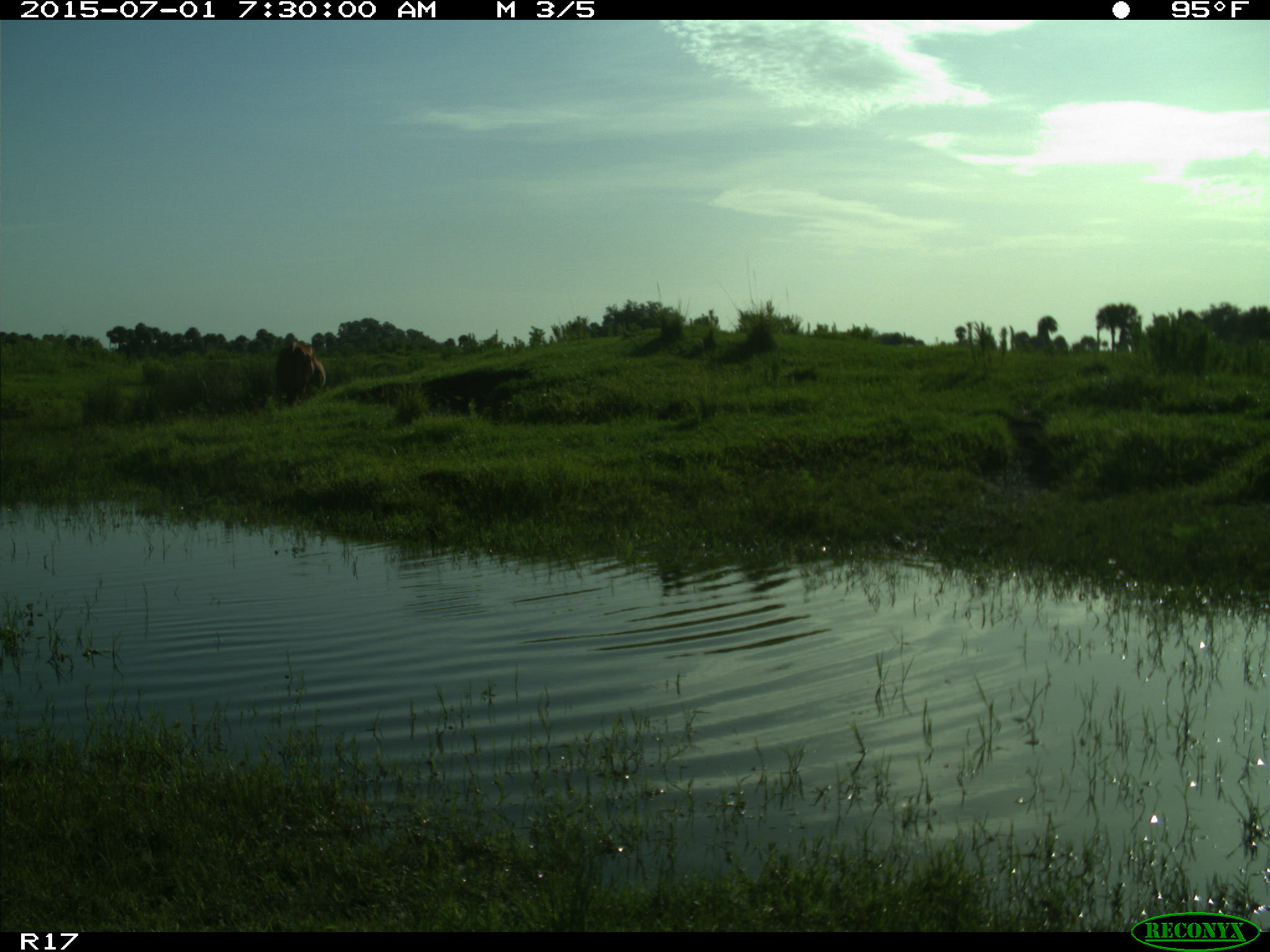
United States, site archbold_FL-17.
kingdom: Animalia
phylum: Chordata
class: Mammalia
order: Artiodactyla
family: Bovidae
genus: Bos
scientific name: Bos taurus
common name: domestic cow